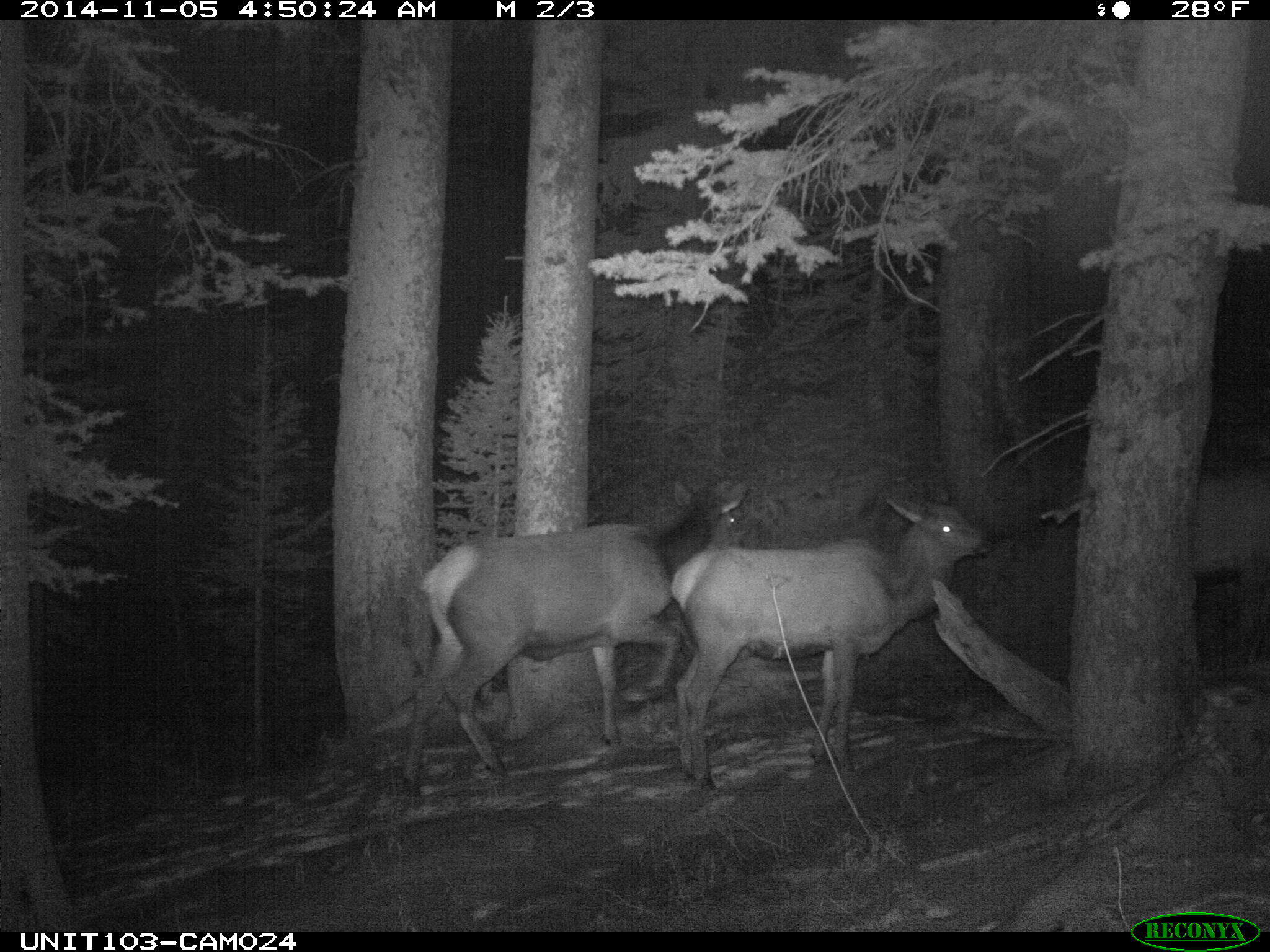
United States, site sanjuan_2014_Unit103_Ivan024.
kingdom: Animalia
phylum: Chordata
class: Mammalia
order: Artiodactyla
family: Cervidae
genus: Cervus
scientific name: Cervus elaphus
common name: red deer